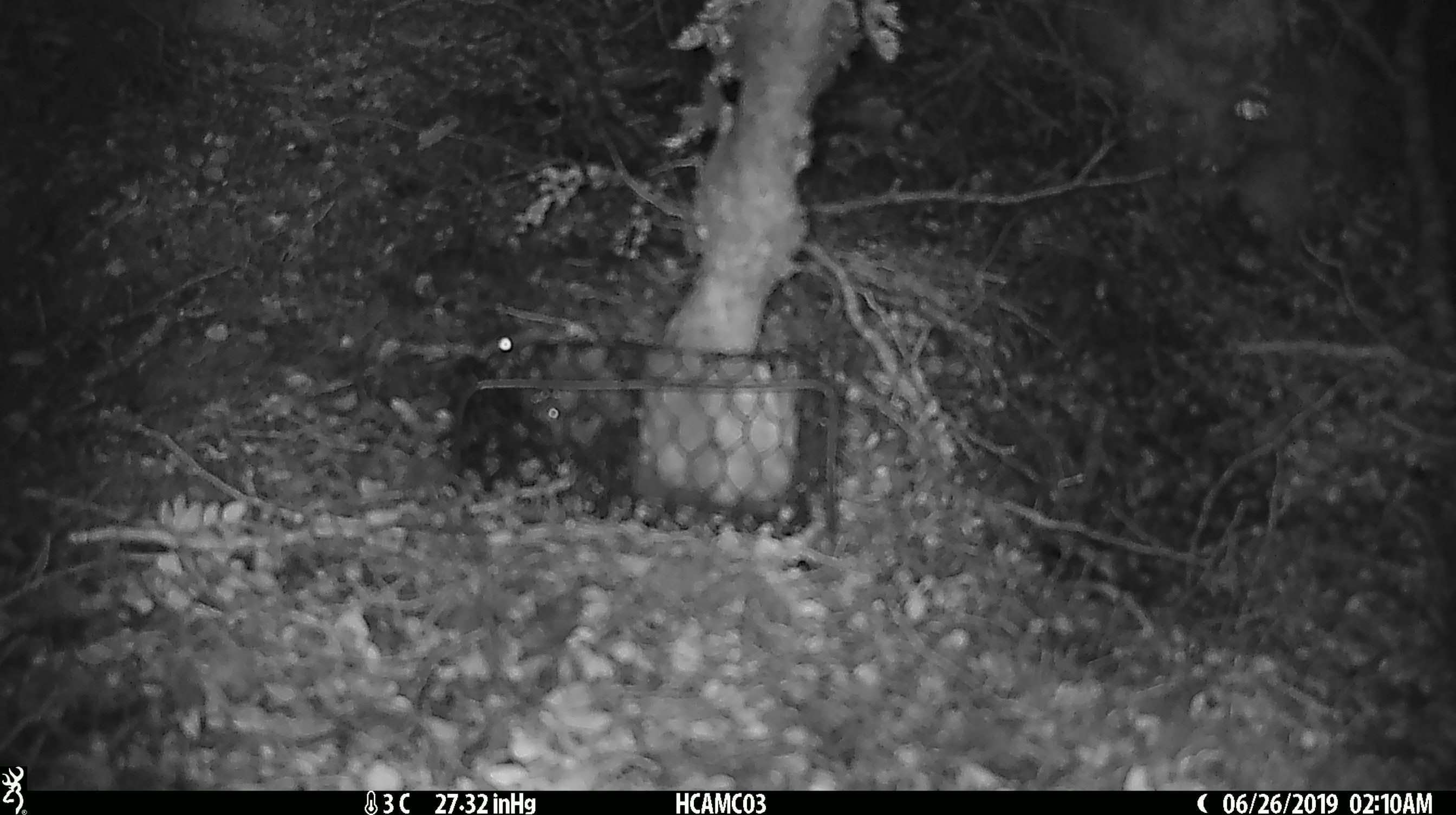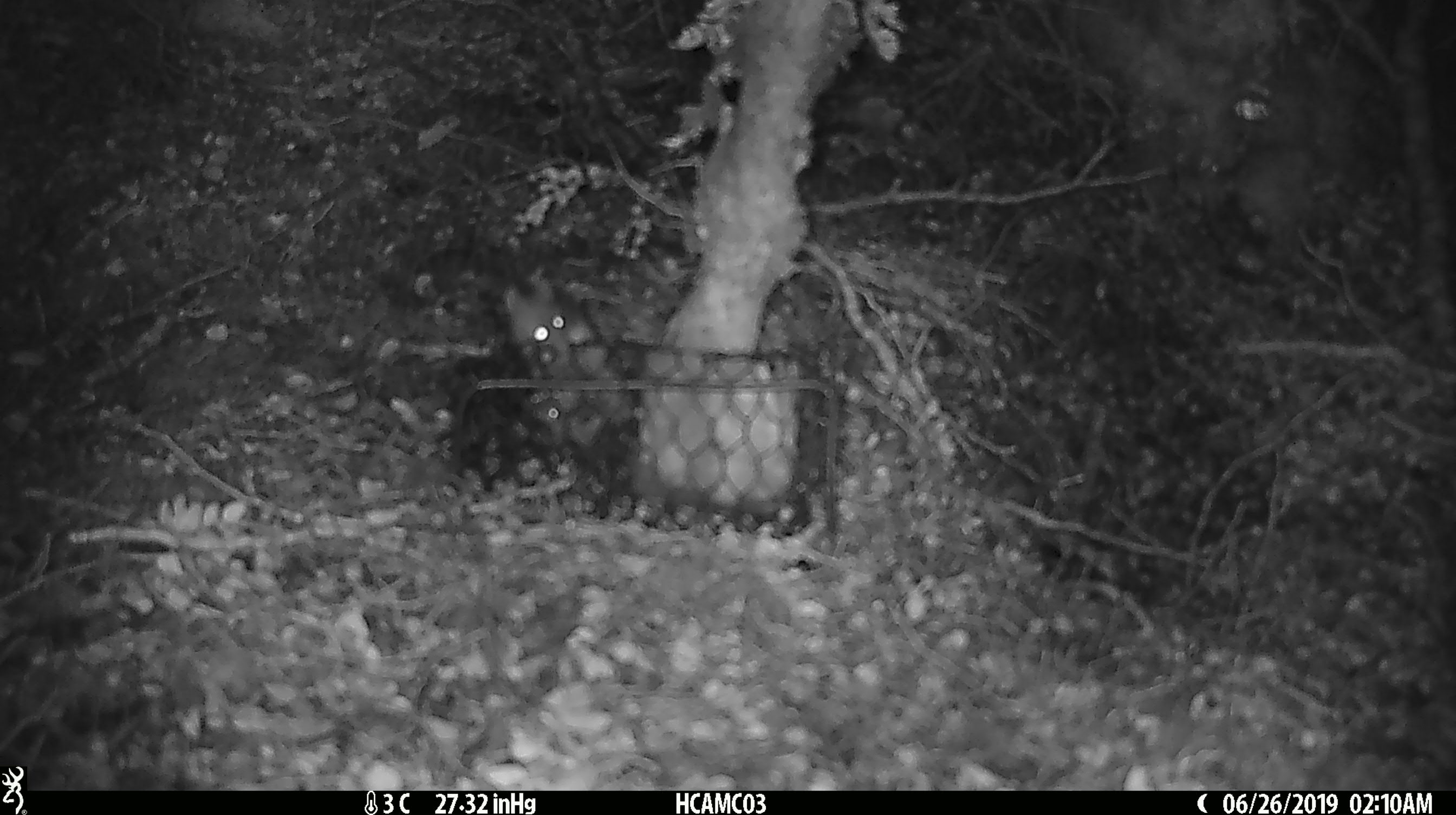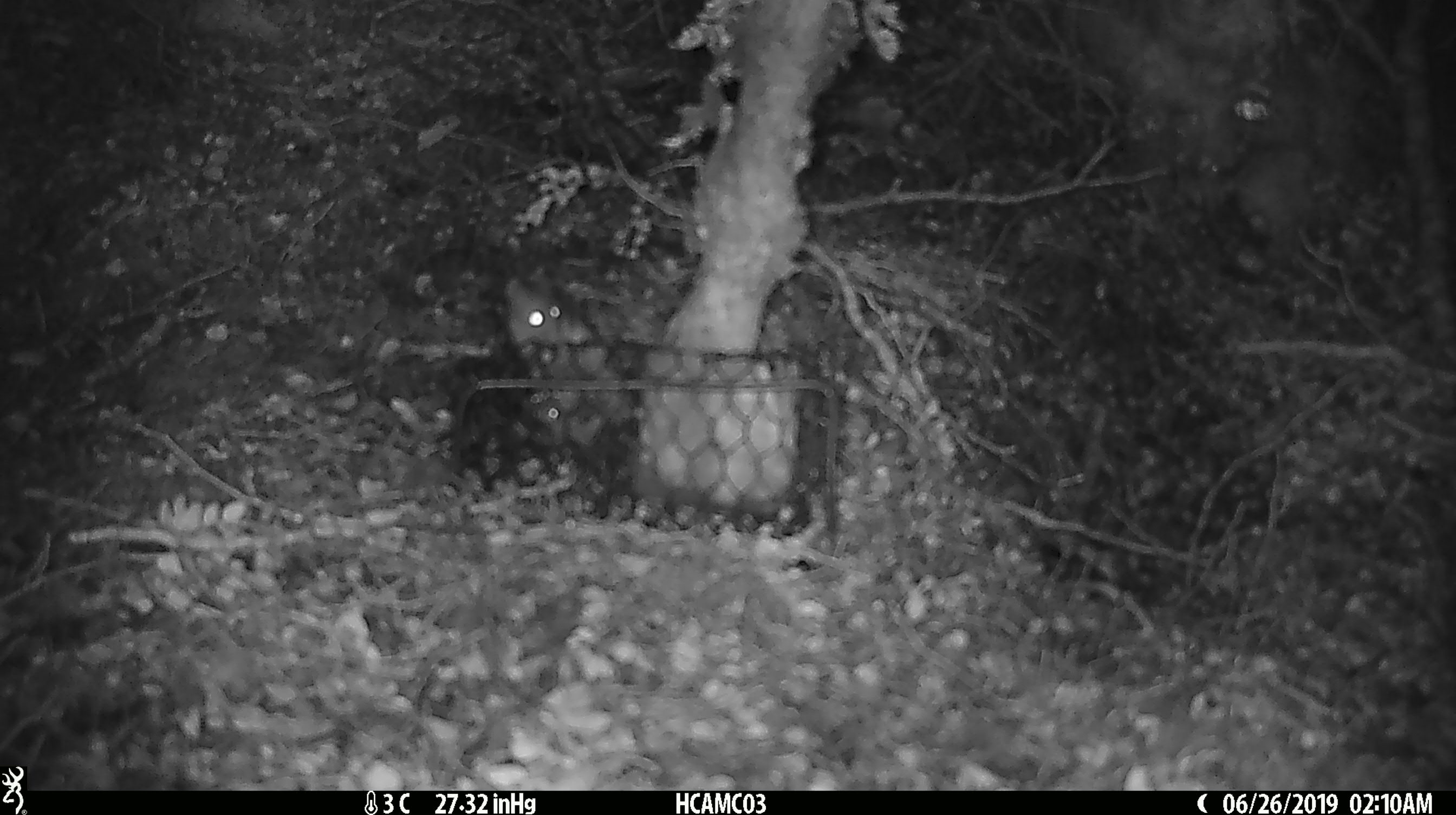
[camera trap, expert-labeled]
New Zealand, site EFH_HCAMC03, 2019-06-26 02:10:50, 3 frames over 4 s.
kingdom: Animalia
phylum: Chordata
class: Mammalia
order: Rodentia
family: Muridae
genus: Mus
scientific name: Mus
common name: mouse